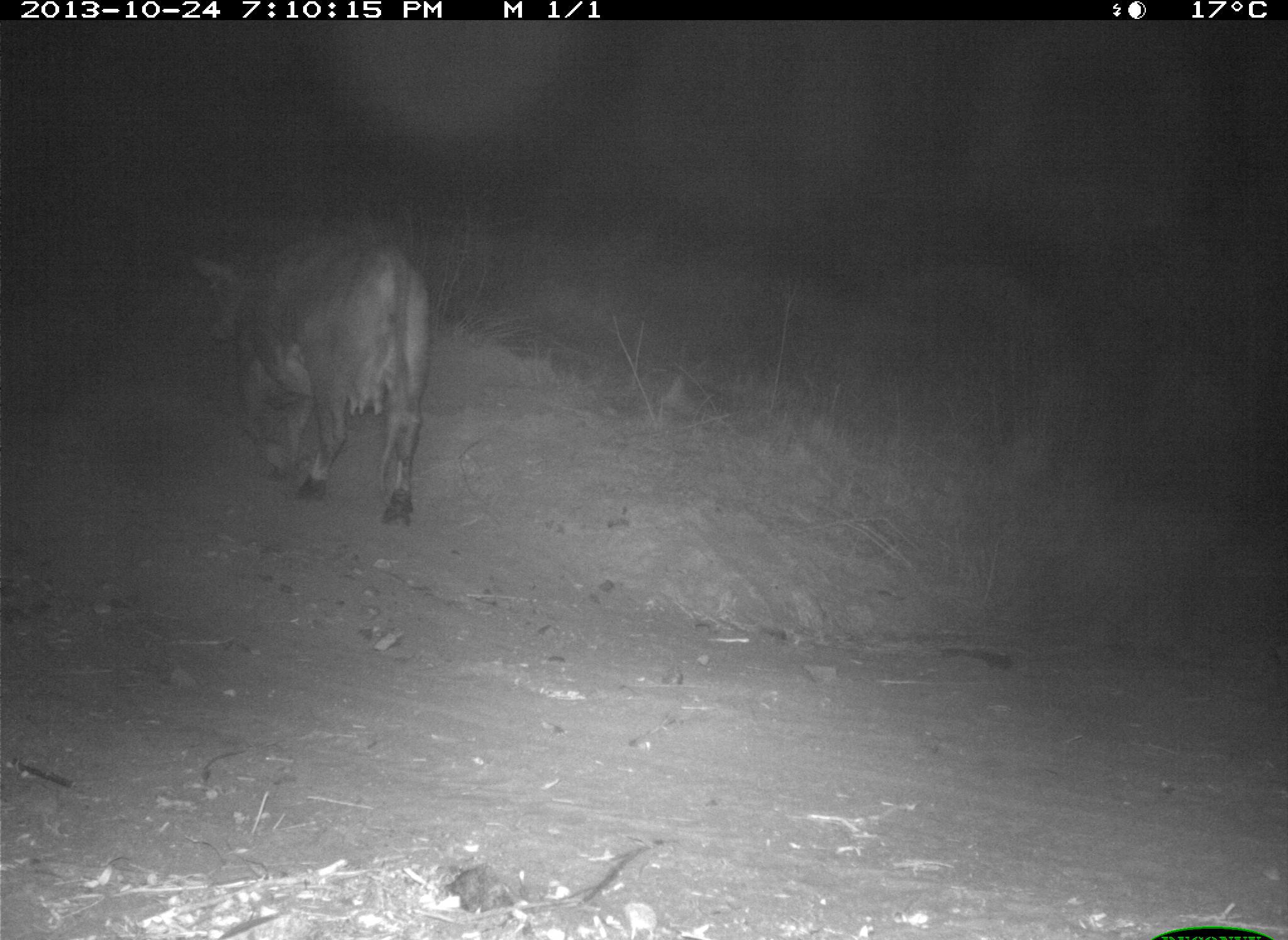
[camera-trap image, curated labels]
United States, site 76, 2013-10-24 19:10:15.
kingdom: Animalia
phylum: Chordata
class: Mammalia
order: Artiodactyla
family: Bovidae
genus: Bos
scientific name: Bos taurus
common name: cow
Cow (Bos taurus).